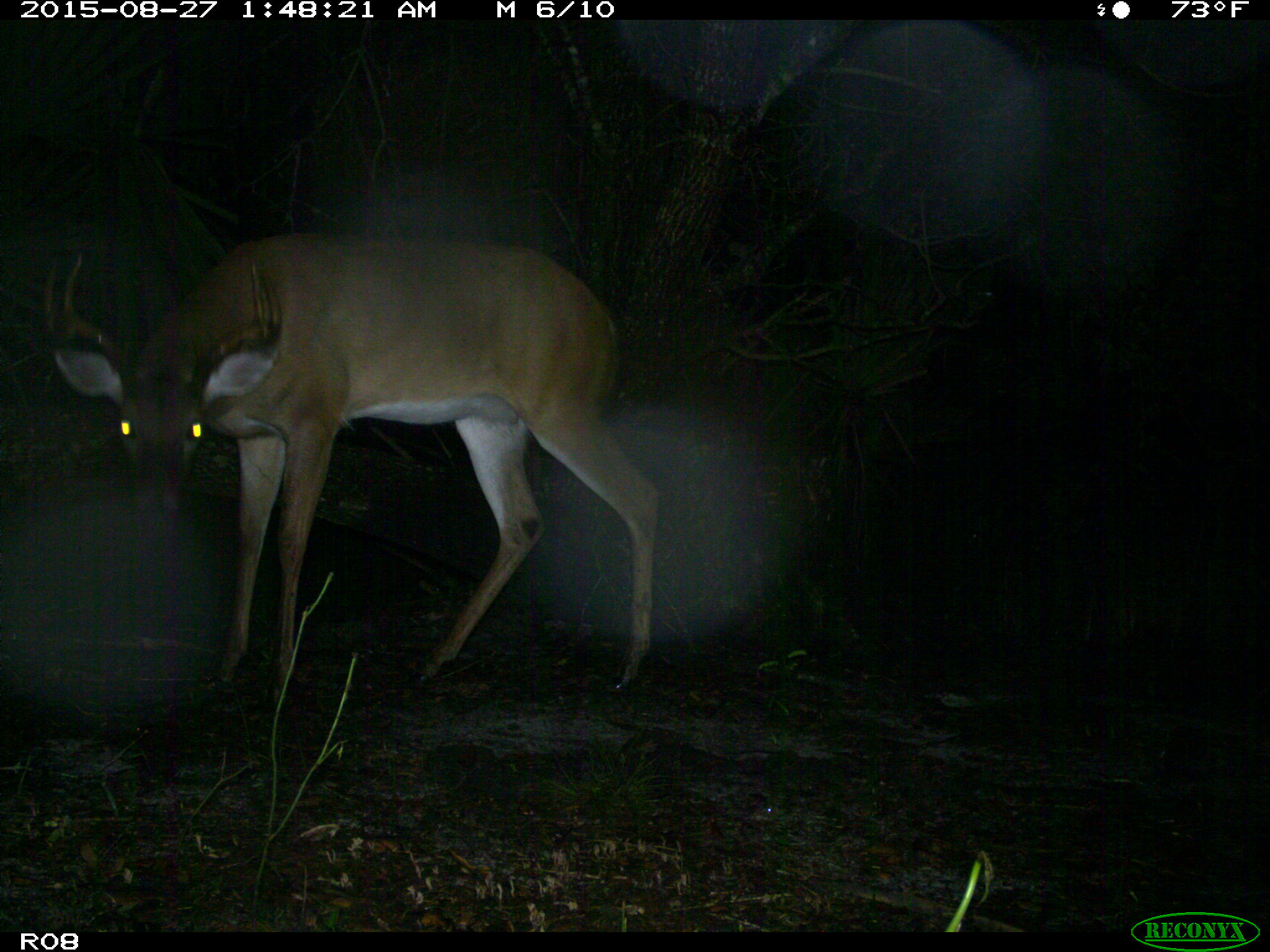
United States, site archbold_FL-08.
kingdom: Animalia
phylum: Chordata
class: Mammalia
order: Artiodactyla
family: Cervidae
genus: Odocoileus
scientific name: Odocoileus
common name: deer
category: unidentified deer